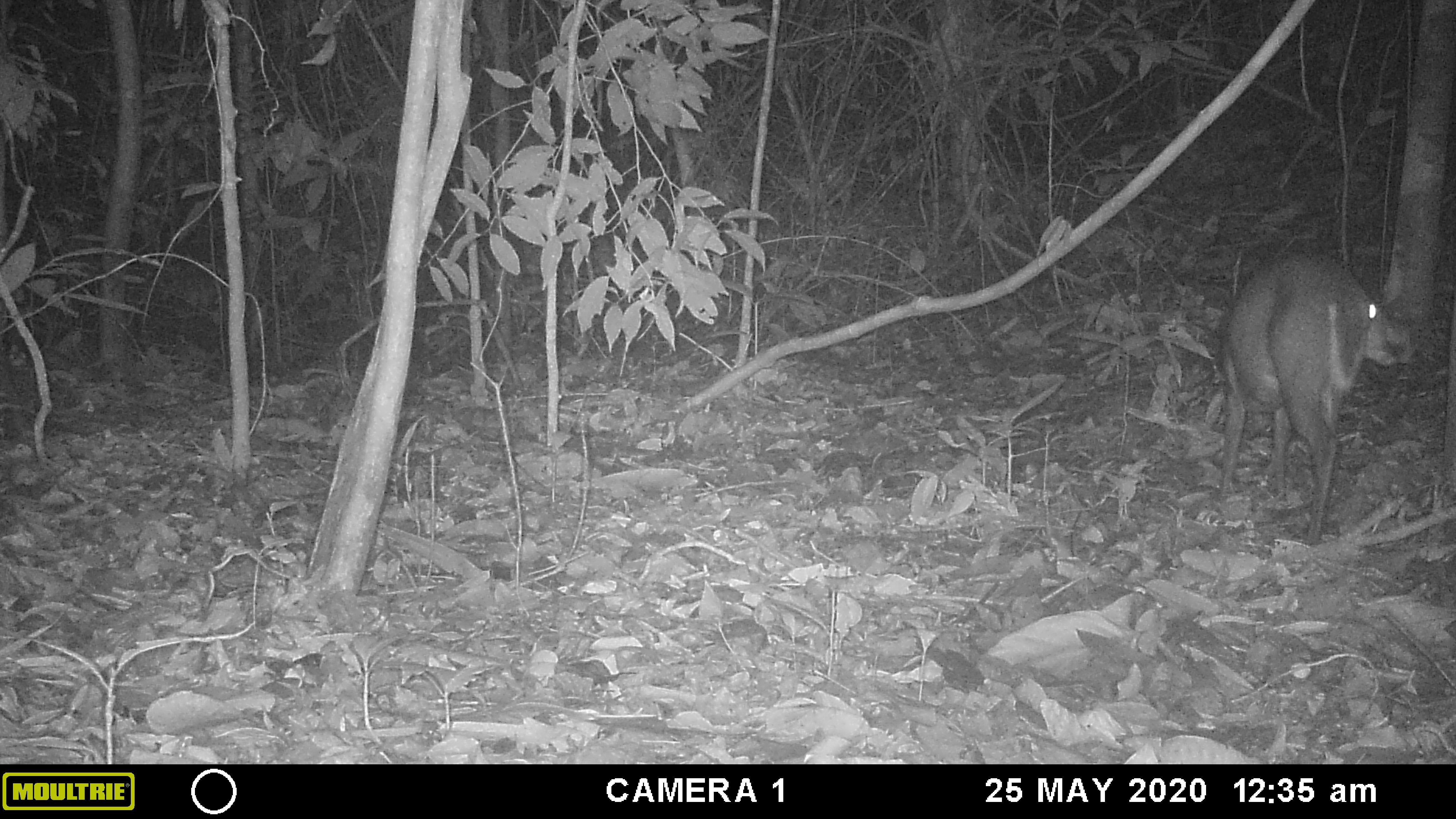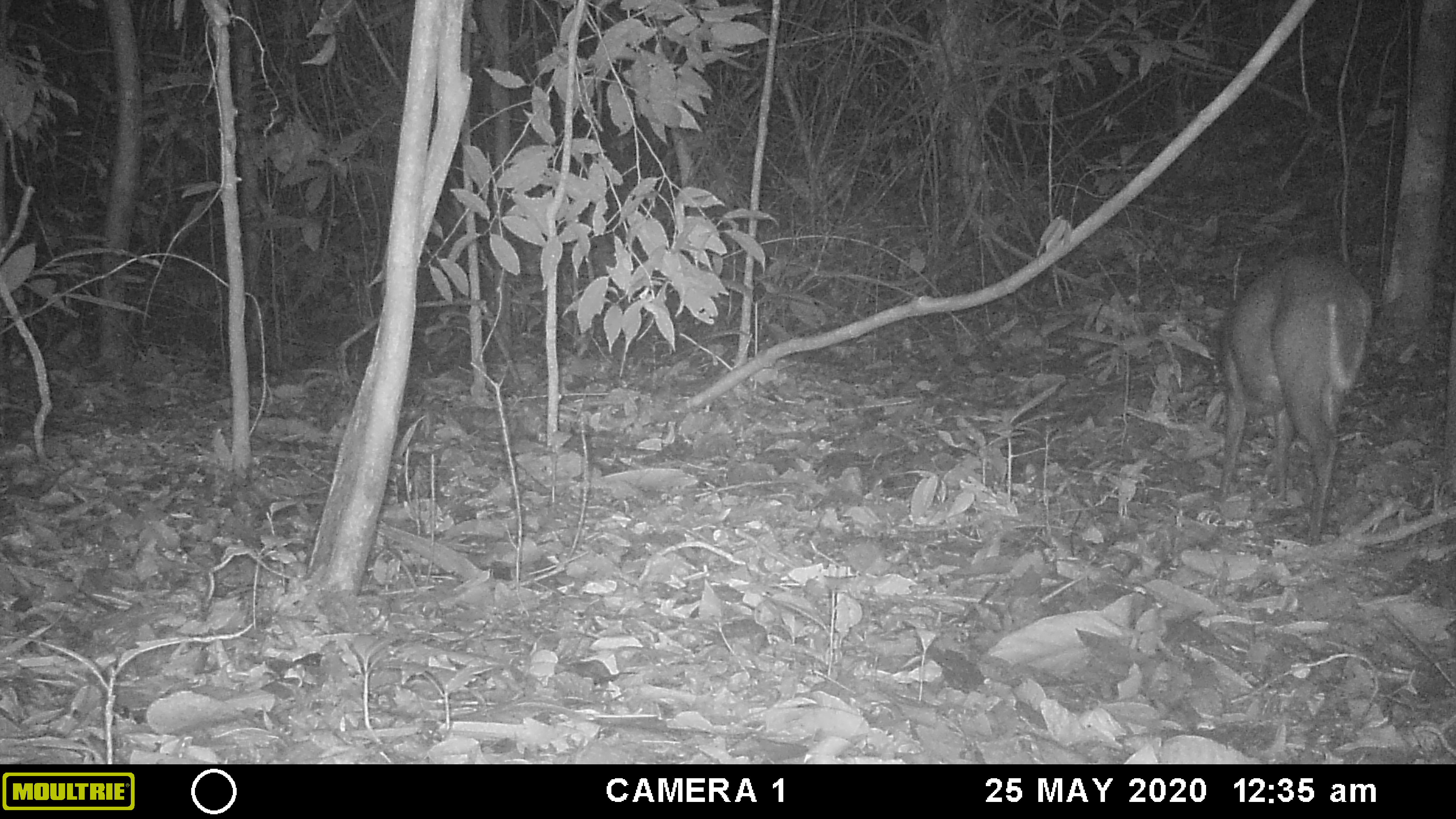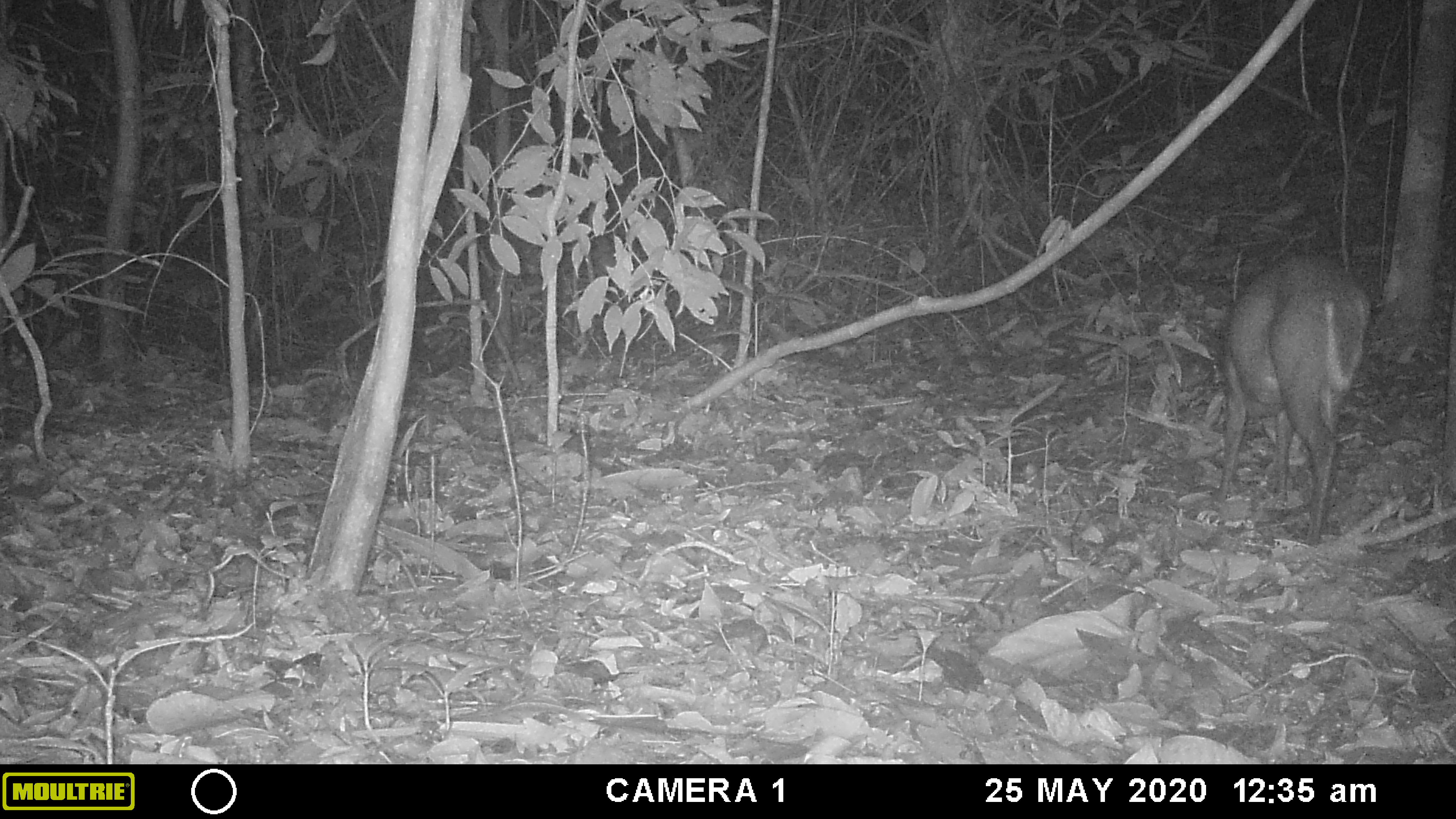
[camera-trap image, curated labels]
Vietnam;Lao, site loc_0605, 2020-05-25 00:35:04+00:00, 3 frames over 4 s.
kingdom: Animalia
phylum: Chordata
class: Mammalia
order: Artiodactyla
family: Cervidae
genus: Muntiacus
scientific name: Muntiacus rooseveltorum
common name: roosevelt's muntjac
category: roosevelts muntjac group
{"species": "roosevelts muntjac group (roosevelt's muntjac) (Muntiacus rooseveltorum)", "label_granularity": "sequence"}